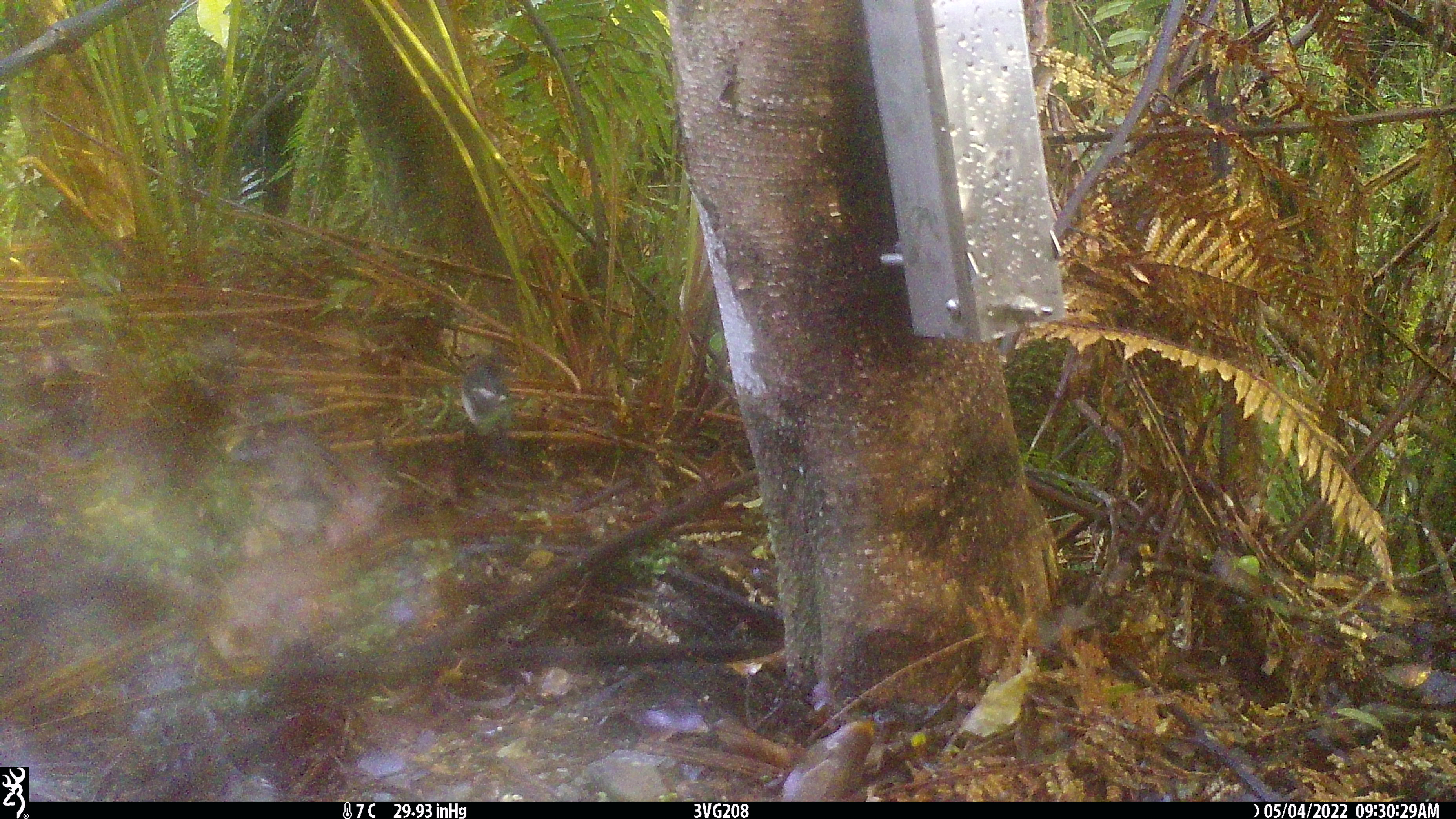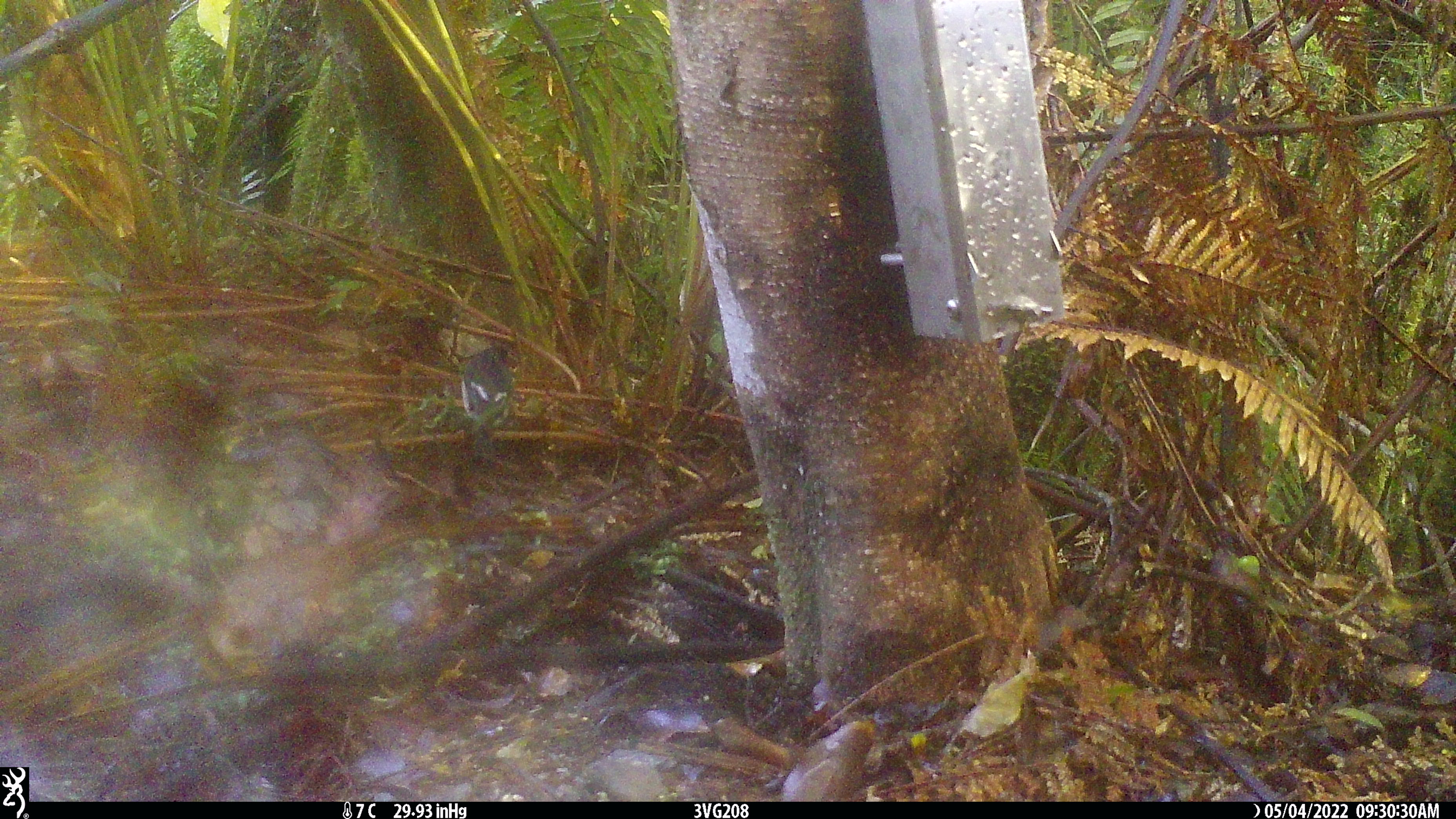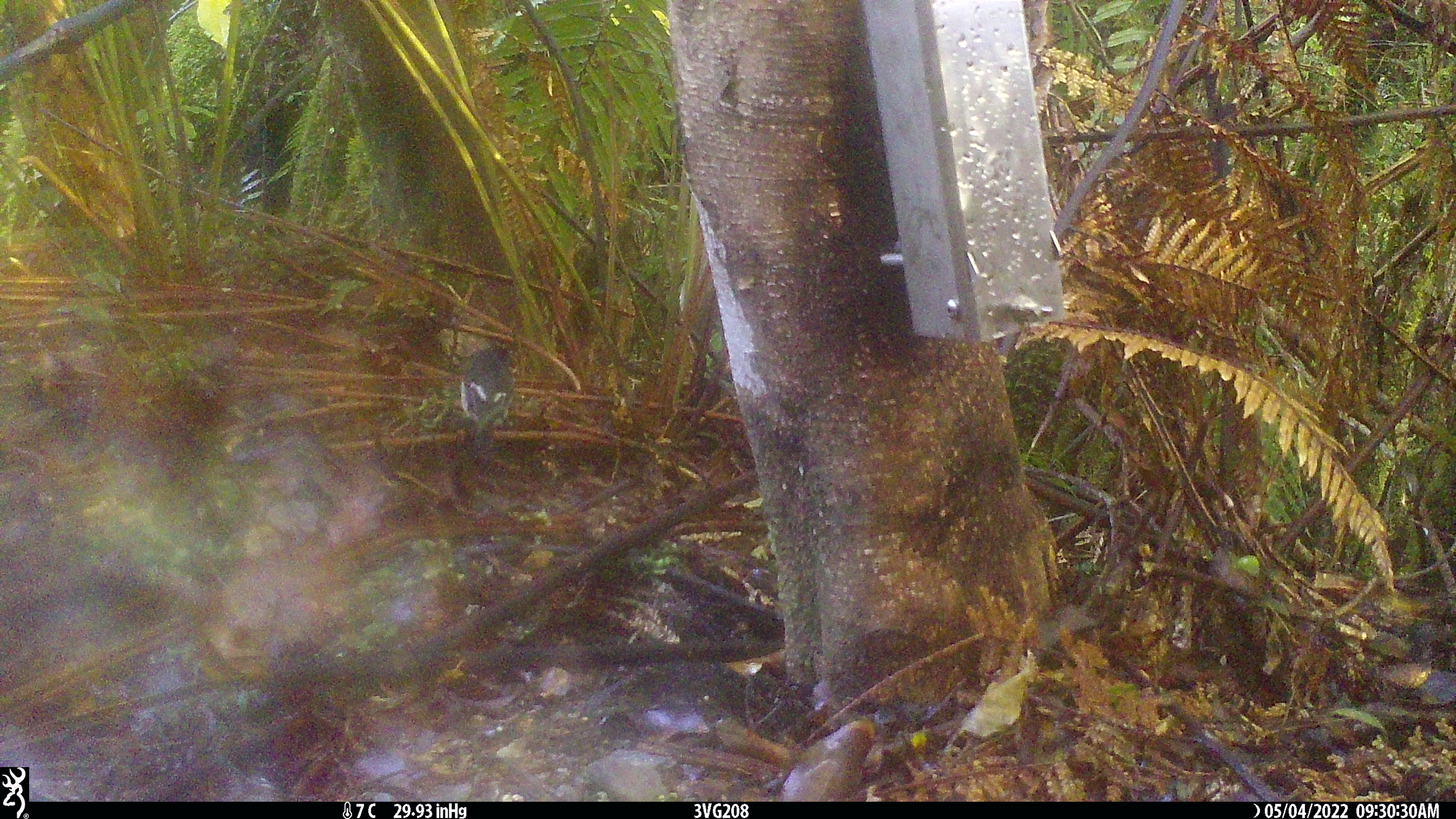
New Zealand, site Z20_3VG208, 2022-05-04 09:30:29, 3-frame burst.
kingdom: Animalia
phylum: Chordata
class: Aves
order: Passeriformes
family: Petroicidae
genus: Petroica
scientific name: Petroica macrocephala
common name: tomtit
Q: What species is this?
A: Tomtit (Petroica macrocephala).